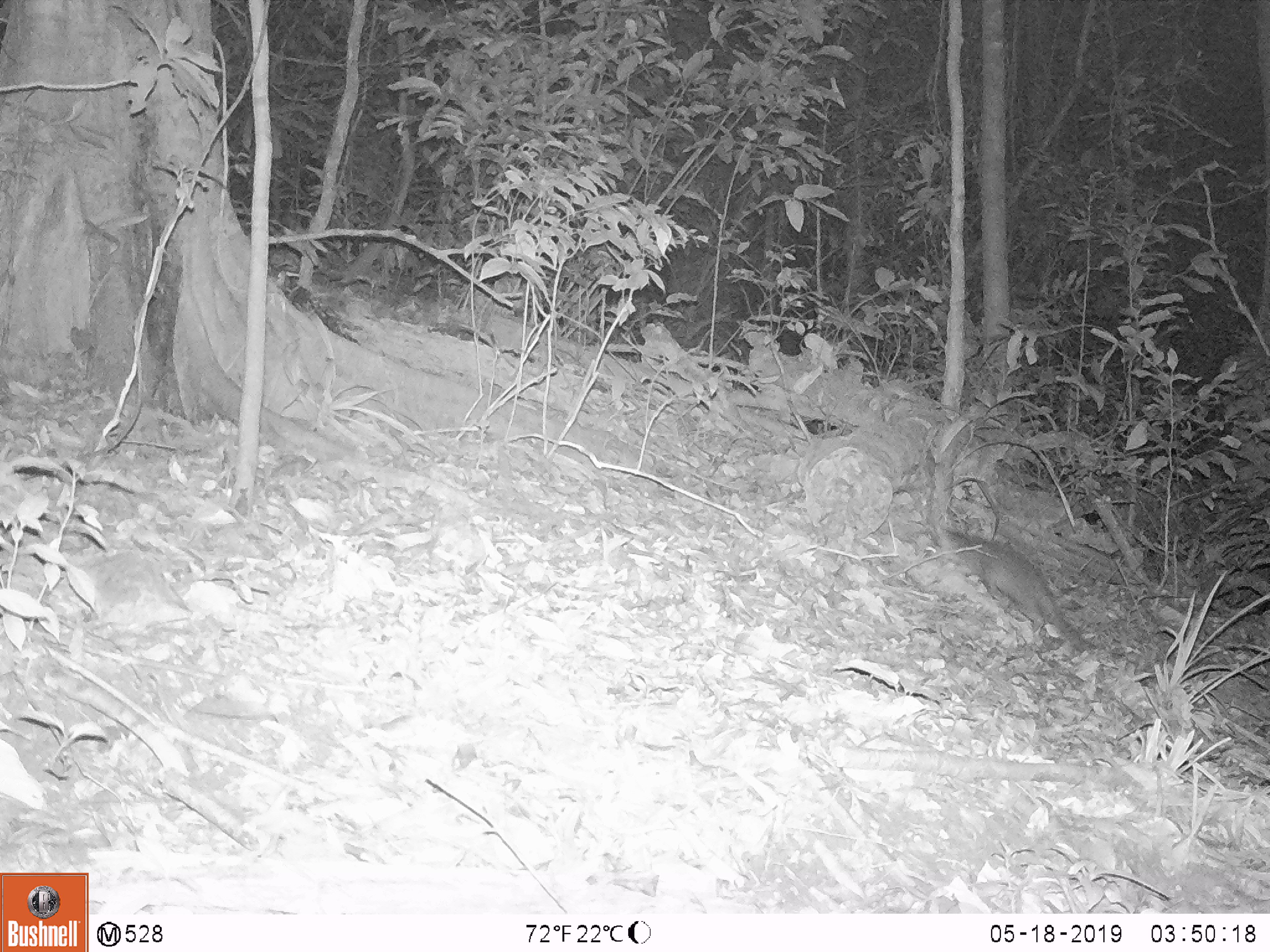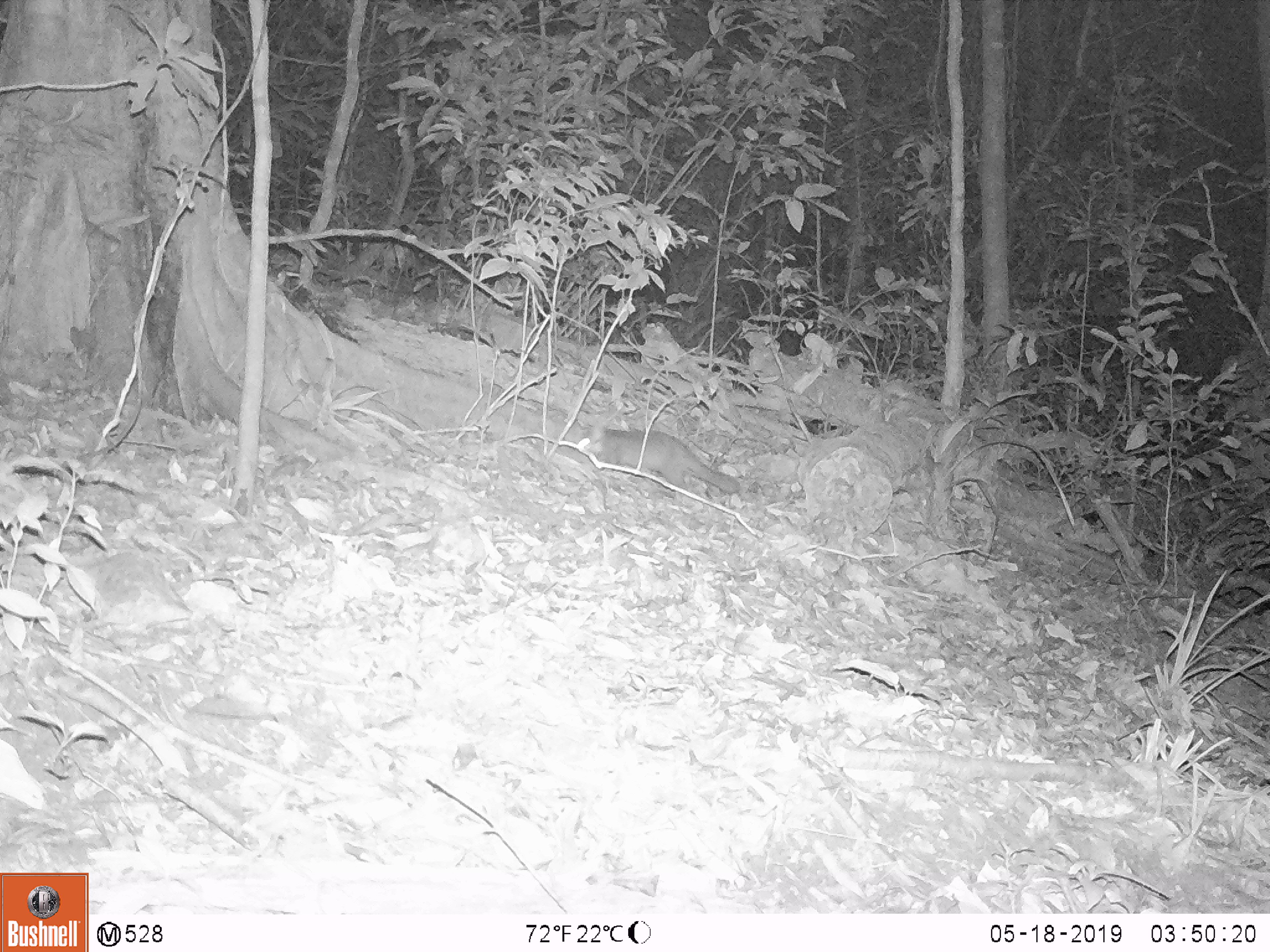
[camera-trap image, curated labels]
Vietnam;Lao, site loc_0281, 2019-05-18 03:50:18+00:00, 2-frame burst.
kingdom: Animalia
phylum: Chordata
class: Mammalia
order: Carnivora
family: Mustelidae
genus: Melogale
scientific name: Melogale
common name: ferret badger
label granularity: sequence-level